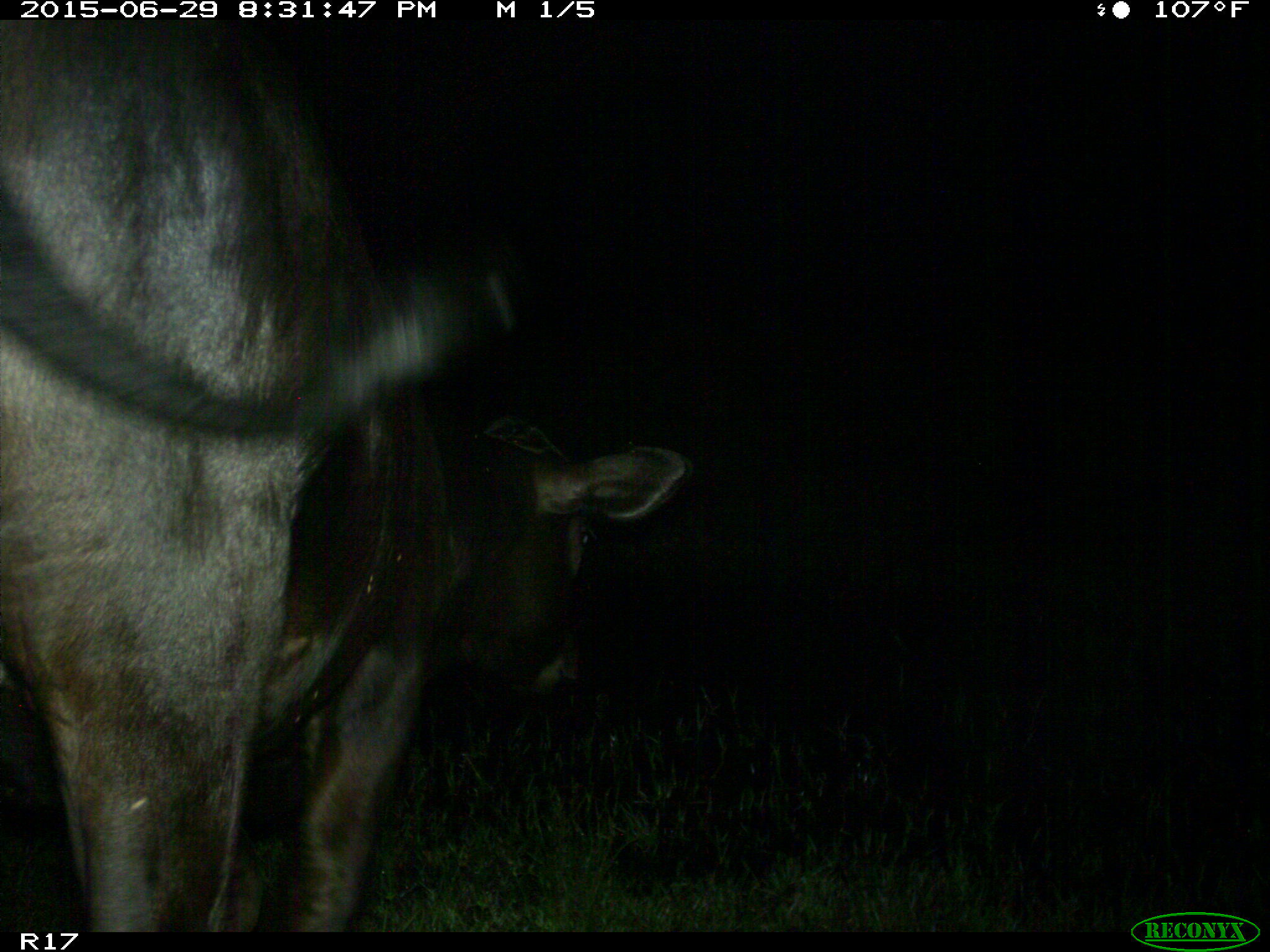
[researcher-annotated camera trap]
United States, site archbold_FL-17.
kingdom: Animalia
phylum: Chordata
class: Mammalia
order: Artiodactyla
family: Bovidae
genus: Bos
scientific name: Bos taurus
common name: domestic cow